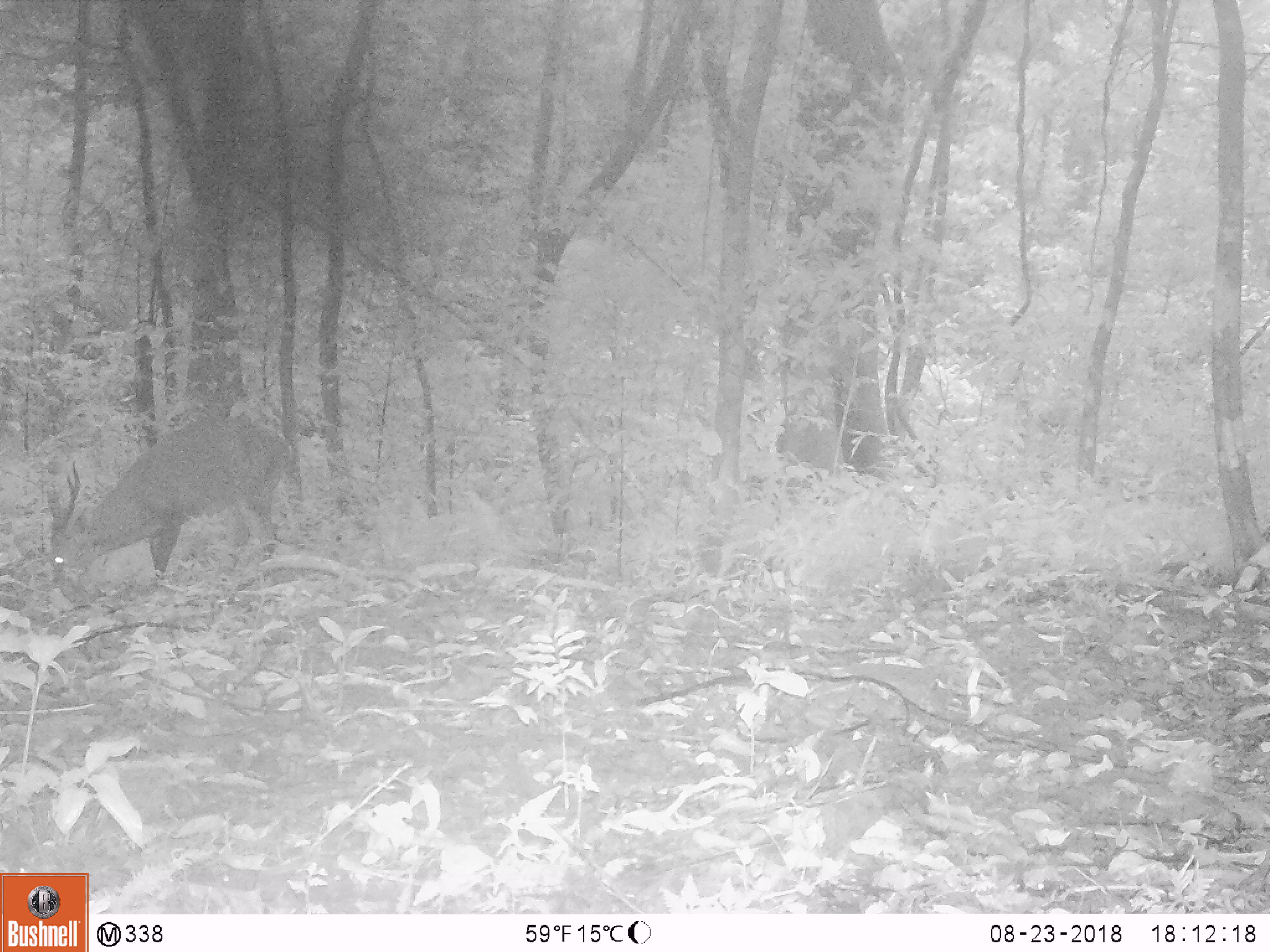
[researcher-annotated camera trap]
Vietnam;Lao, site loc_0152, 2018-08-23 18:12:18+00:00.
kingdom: Animalia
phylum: Chordata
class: Mammalia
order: Artiodactyla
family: Cervidae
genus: Muntiacus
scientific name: Muntiacus vuquangensis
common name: large-antlered muntjac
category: large antlered muntjac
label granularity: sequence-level